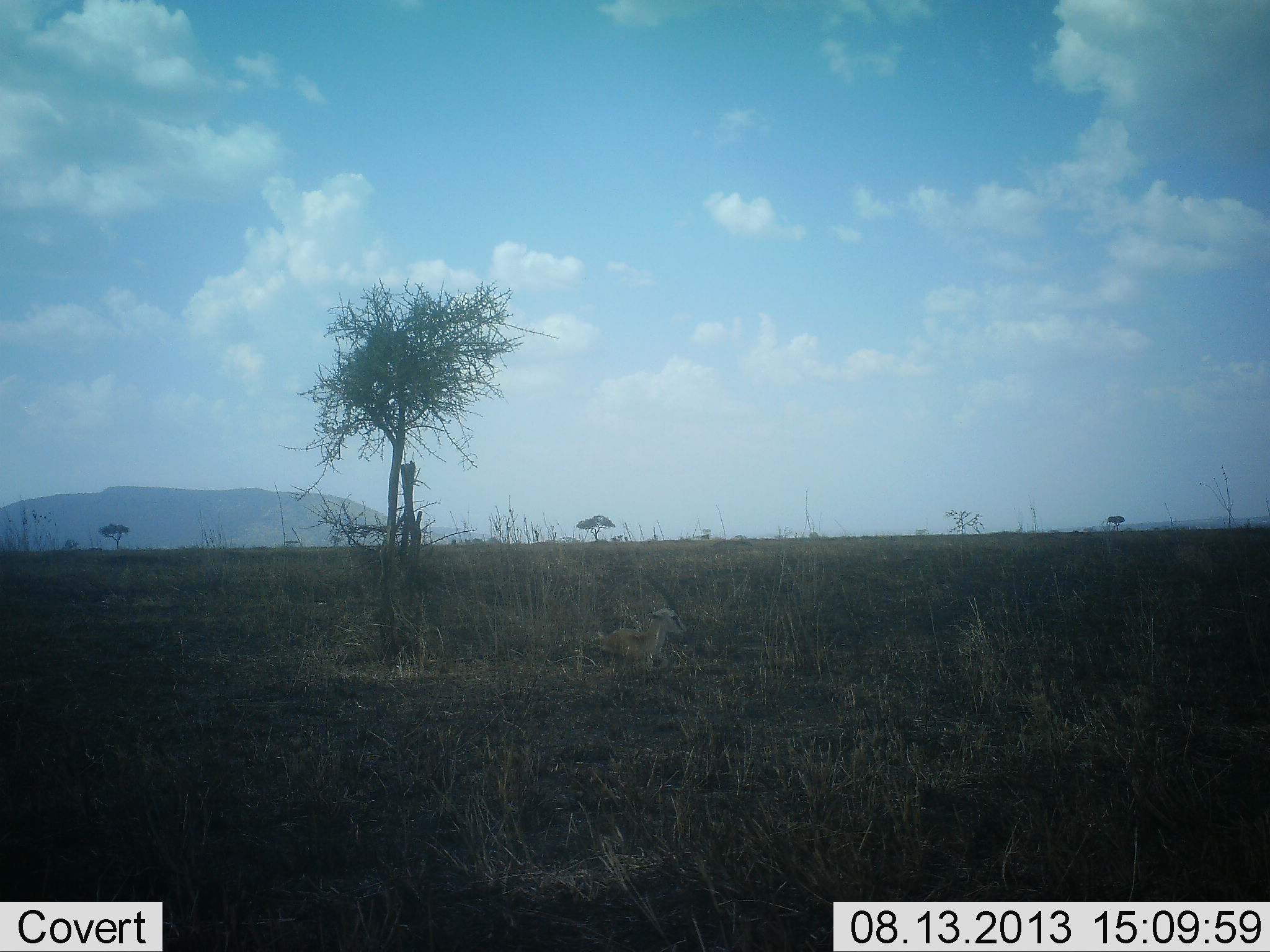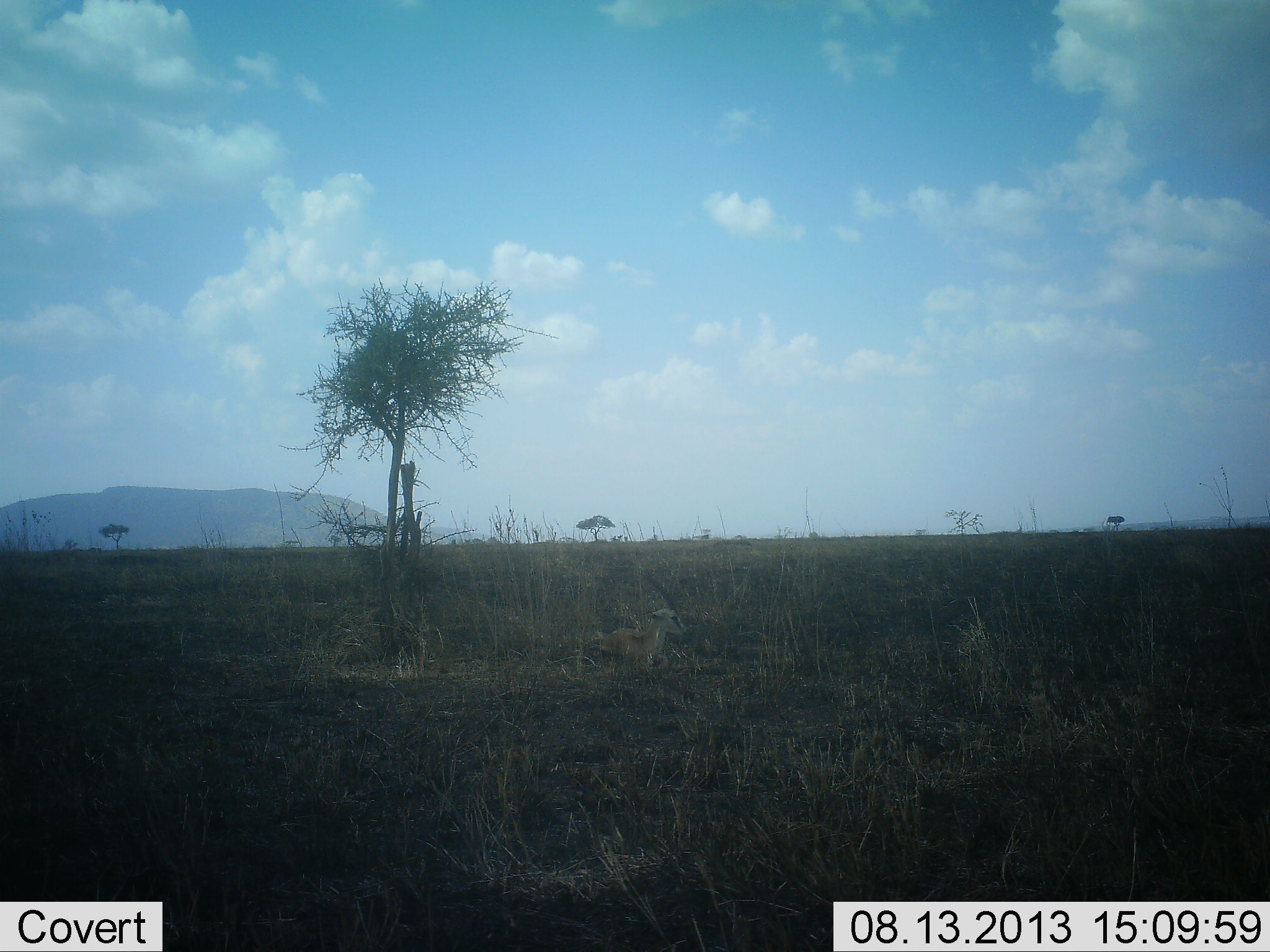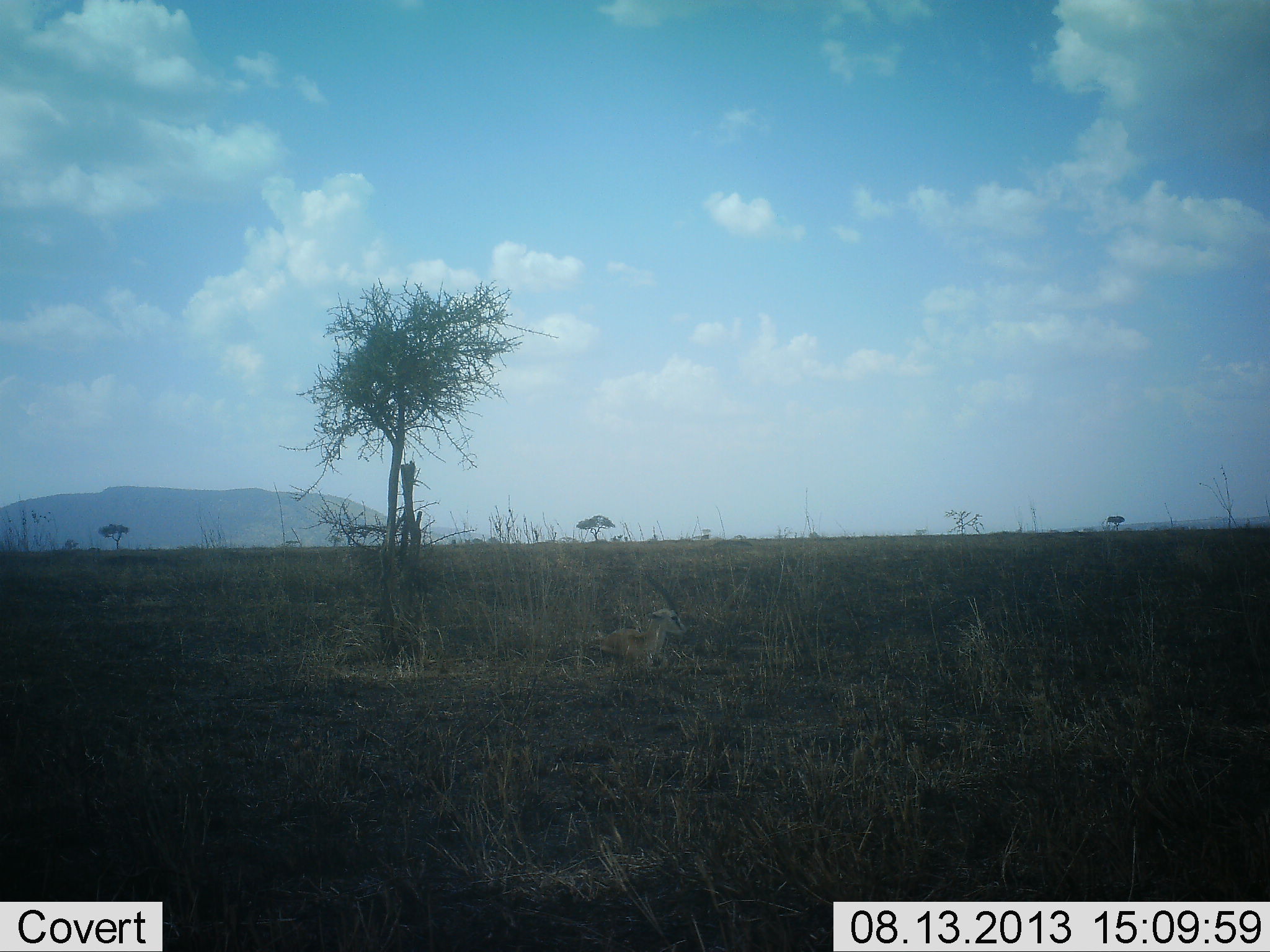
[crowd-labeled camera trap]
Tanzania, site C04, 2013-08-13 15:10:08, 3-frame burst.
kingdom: Animalia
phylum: Chordata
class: Mammalia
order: Artiodactyla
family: Bovidae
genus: Eudorcas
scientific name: Eudorcas thomsonii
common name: thomson's gazelle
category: gazellethomsons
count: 1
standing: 0%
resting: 100%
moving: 0%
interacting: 0%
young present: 0%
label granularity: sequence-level